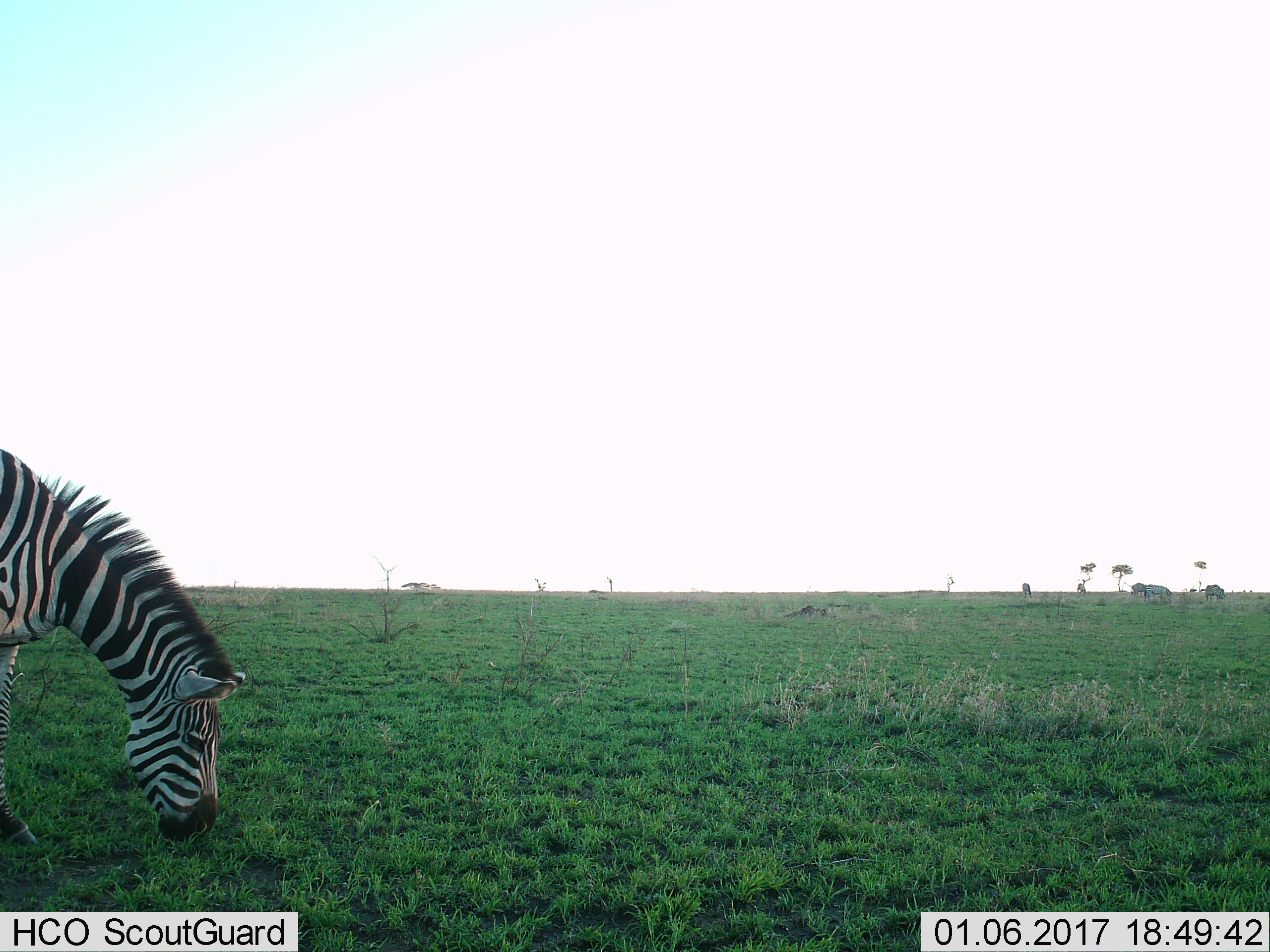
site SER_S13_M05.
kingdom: Animalia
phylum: Chordata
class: Mammalia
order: Perissodactyla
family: Equidae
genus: Equus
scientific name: Equus quagga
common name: plains zebra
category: zebraplains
Zebraplains (plains zebra) (Equus quagga), count 6. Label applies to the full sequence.